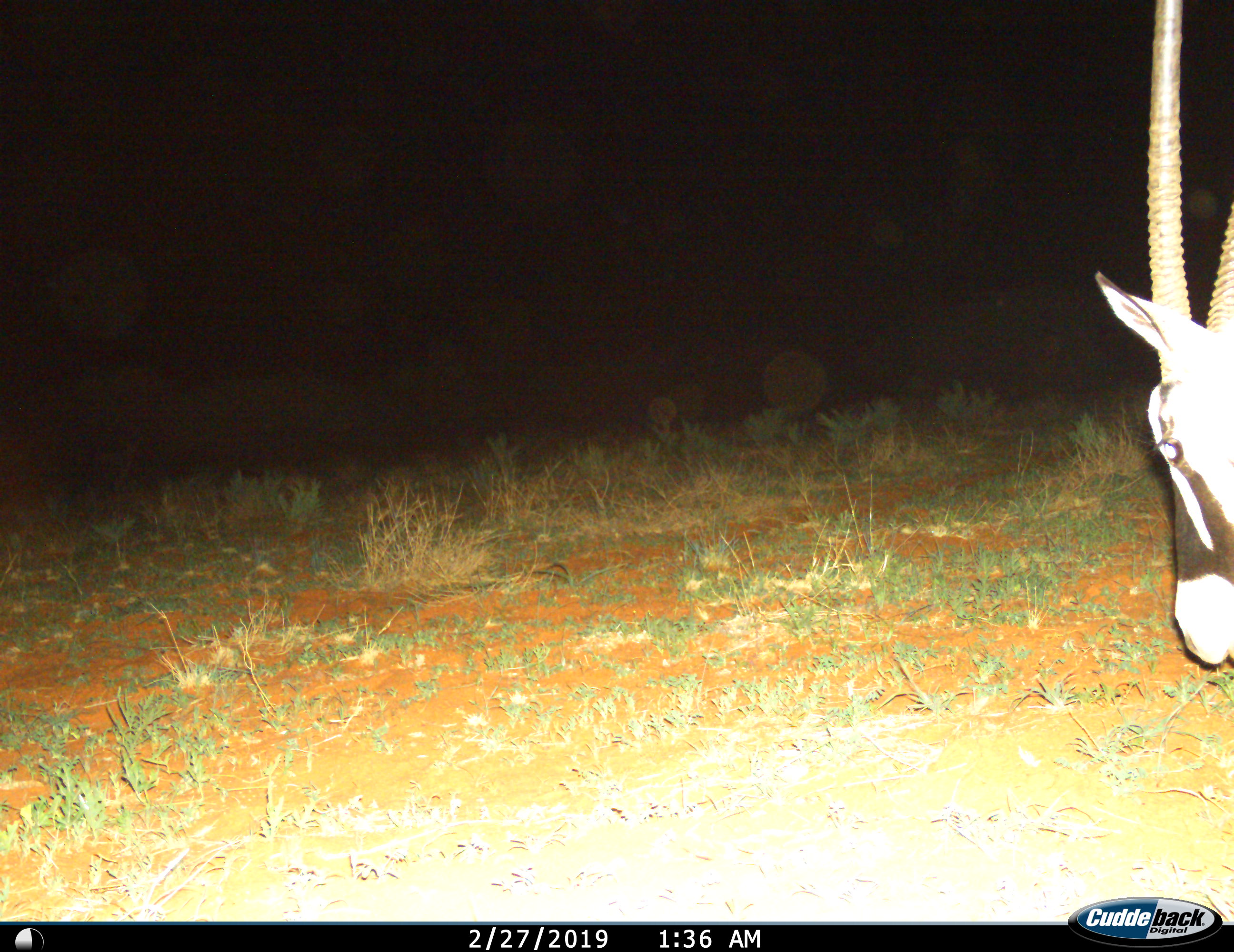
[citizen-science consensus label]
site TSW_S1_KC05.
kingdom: Animalia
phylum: Chordata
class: Mammalia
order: Artiodactyla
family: Bovidae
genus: Oryx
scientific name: Oryx gazella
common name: gemsbok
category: oryx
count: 1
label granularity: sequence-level